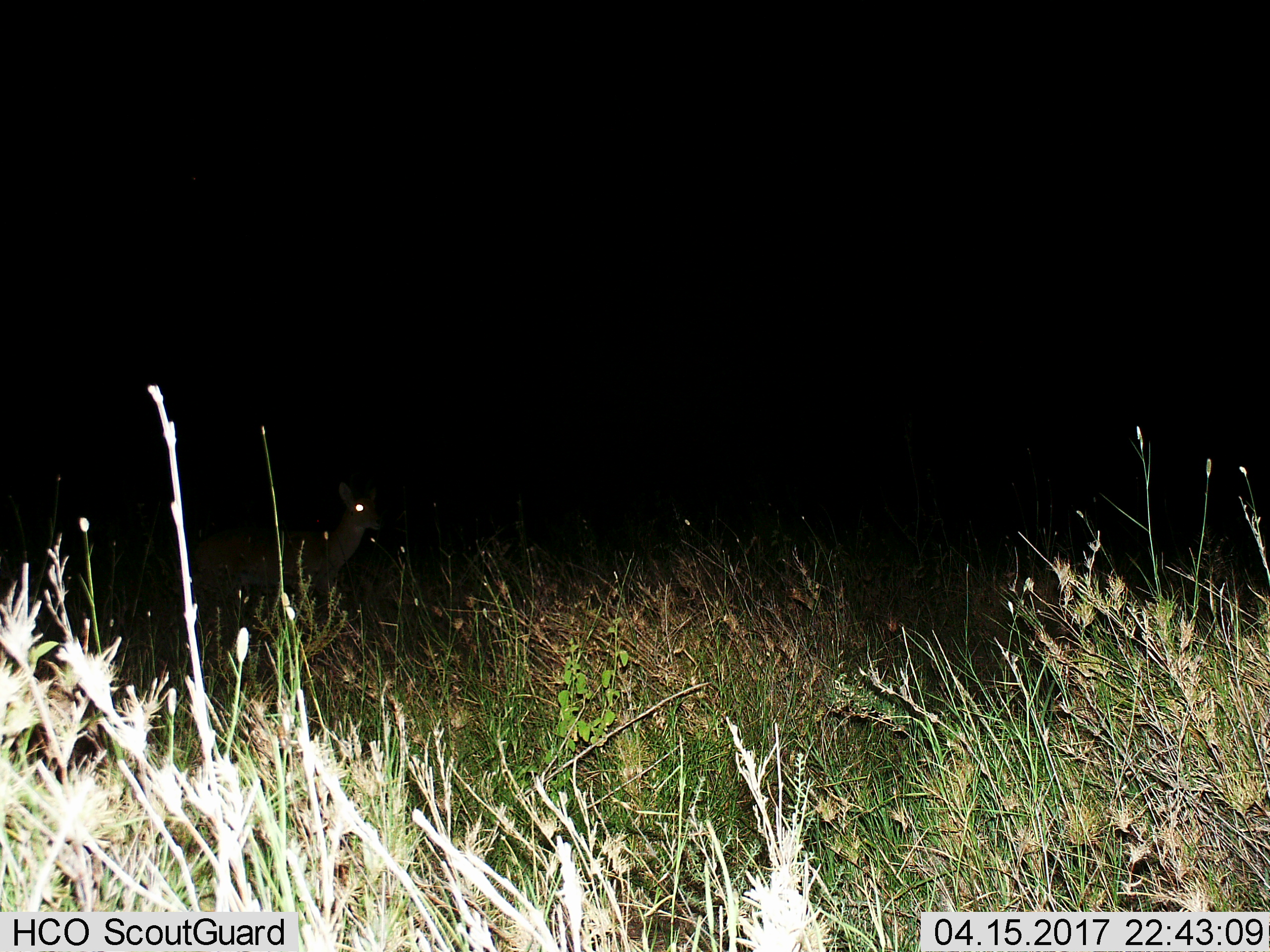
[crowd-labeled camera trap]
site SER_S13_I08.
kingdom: Animalia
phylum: Chordata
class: Mammalia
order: Artiodactyla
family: Bovidae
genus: Madoqua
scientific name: Madoqua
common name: dik-dik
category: dikdik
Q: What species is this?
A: Dikdik (dik-dik) (Madoqua).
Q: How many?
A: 1.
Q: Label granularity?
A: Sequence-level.